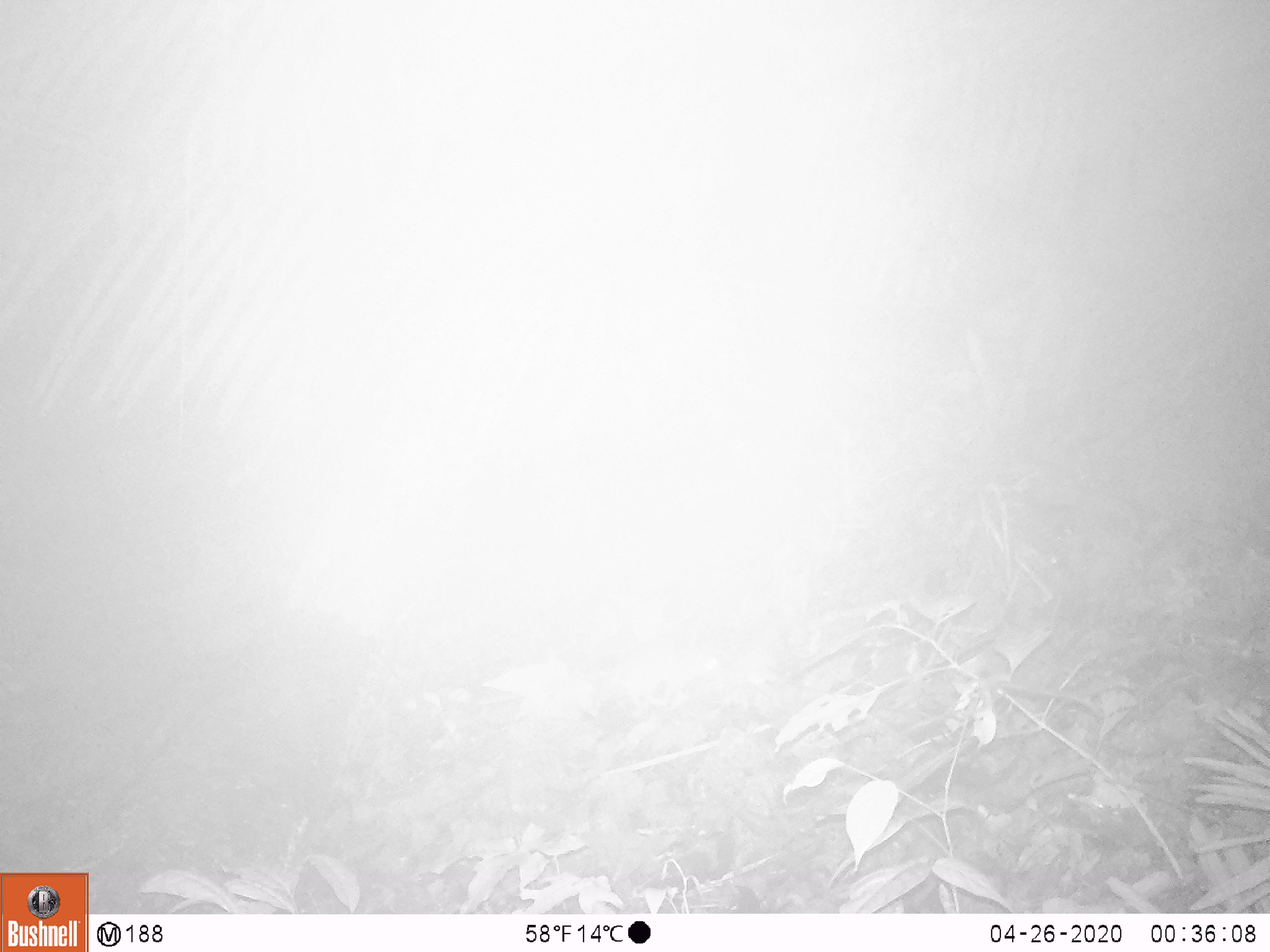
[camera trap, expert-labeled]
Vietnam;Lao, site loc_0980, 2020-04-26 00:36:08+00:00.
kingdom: Animalia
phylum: Chordata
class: Mammalia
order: Rodentia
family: Muridae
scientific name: Muridae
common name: old-world mice and rats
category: unidentified murid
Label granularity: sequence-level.